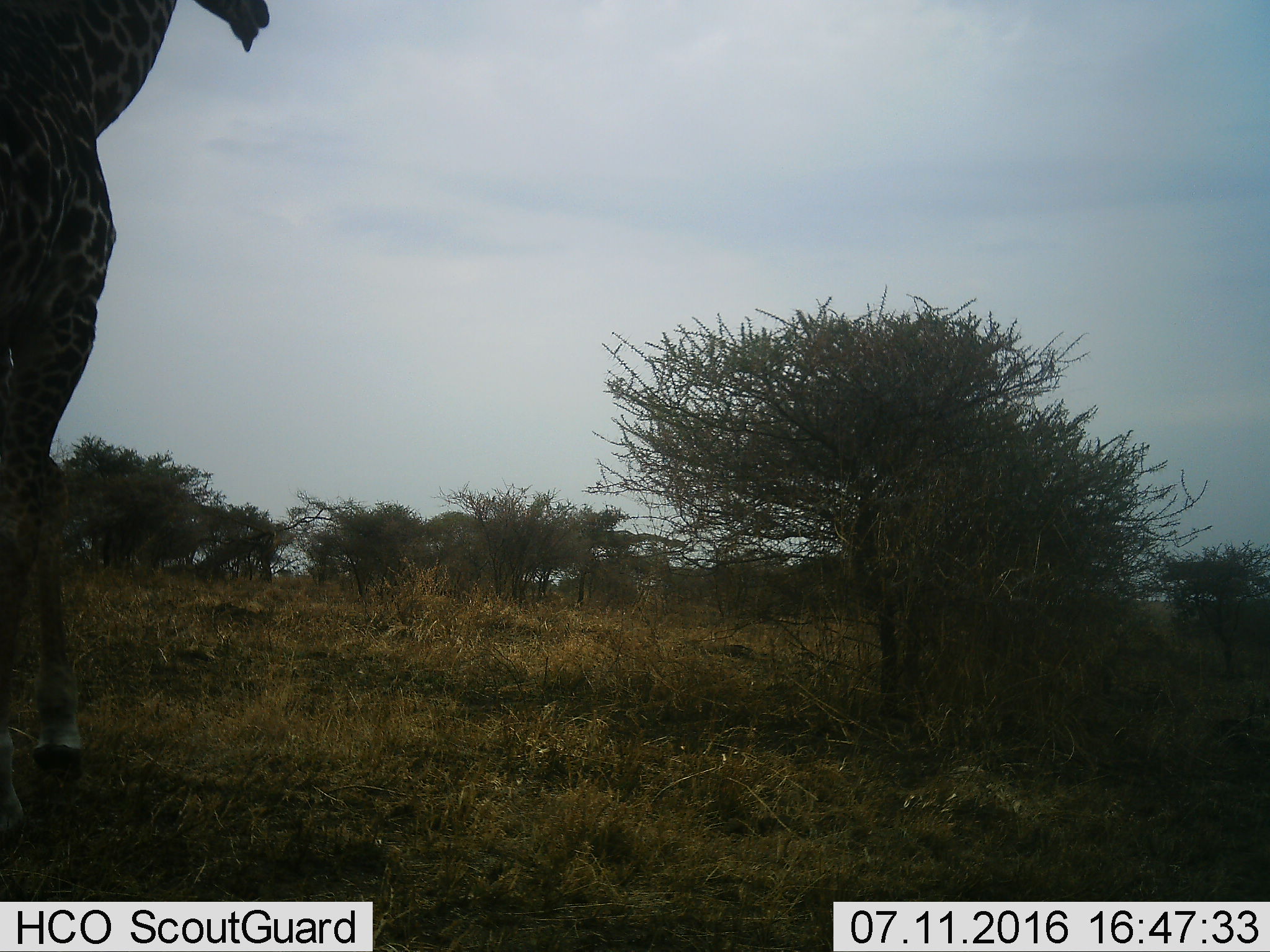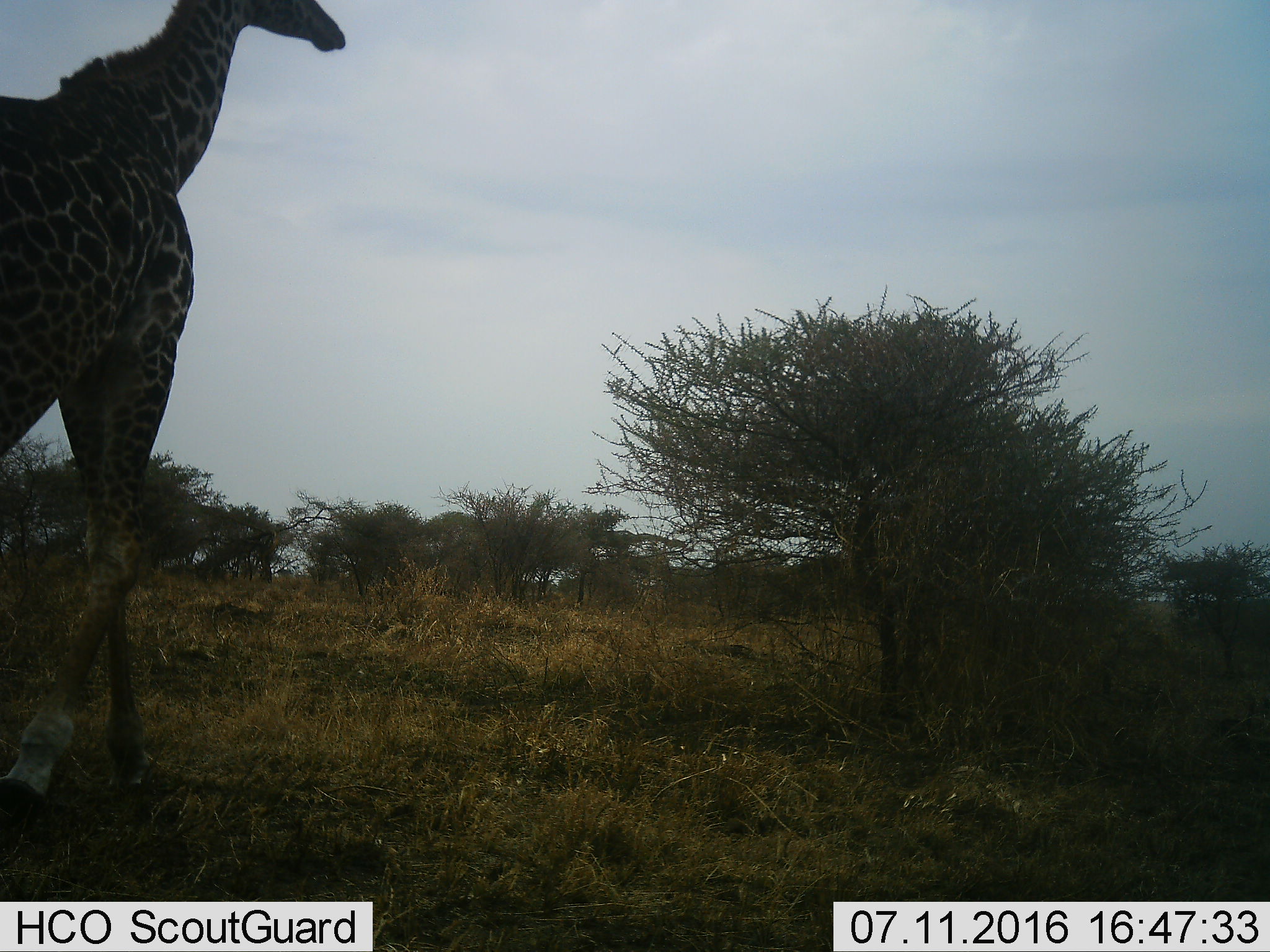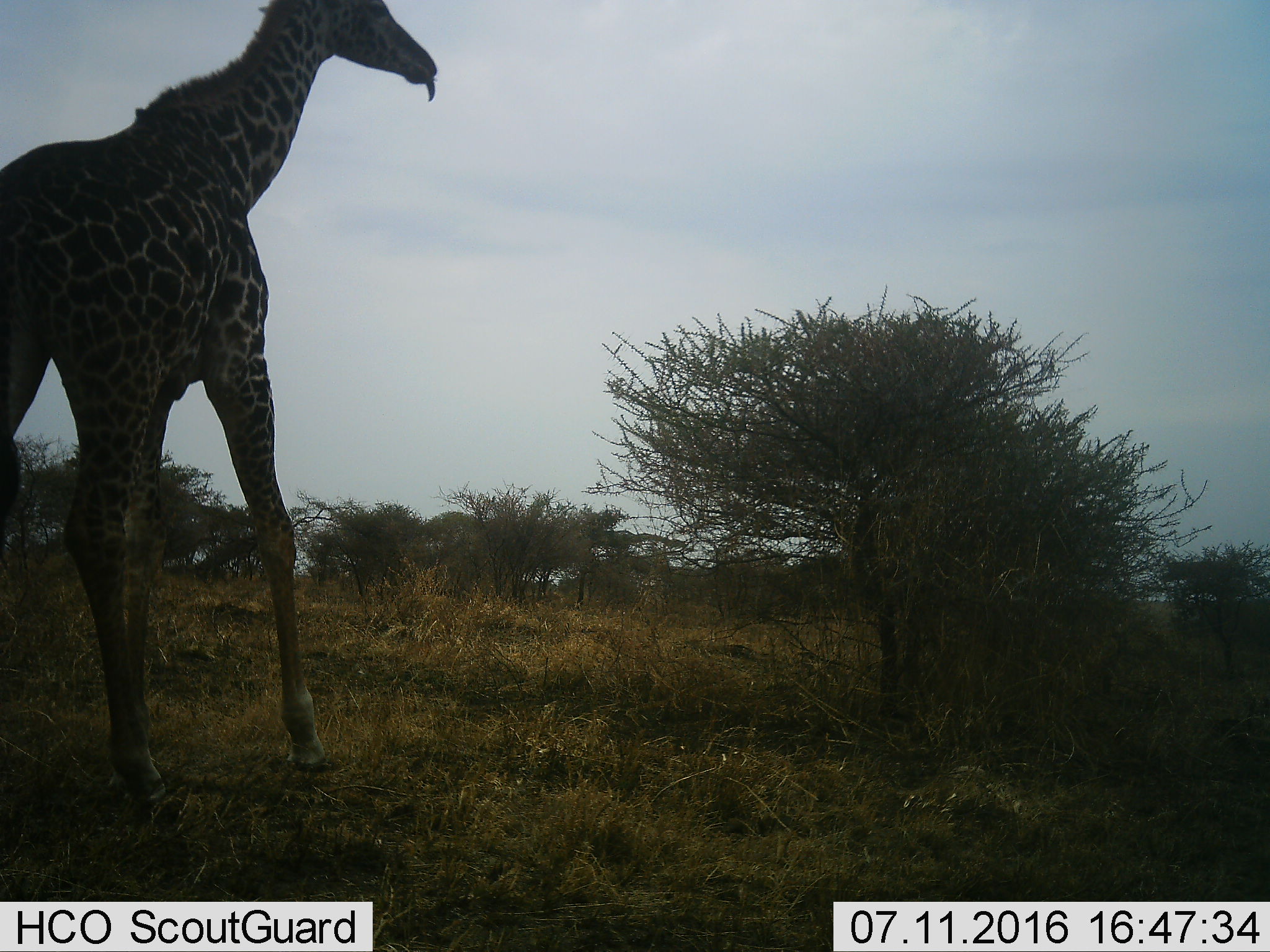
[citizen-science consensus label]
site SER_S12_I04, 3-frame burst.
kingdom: Animalia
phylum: Chordata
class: Mammalia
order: Artiodactyla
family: Giraffidae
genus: Giraffa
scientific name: Giraffa camelopardalis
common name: giraffe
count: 1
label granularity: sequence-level